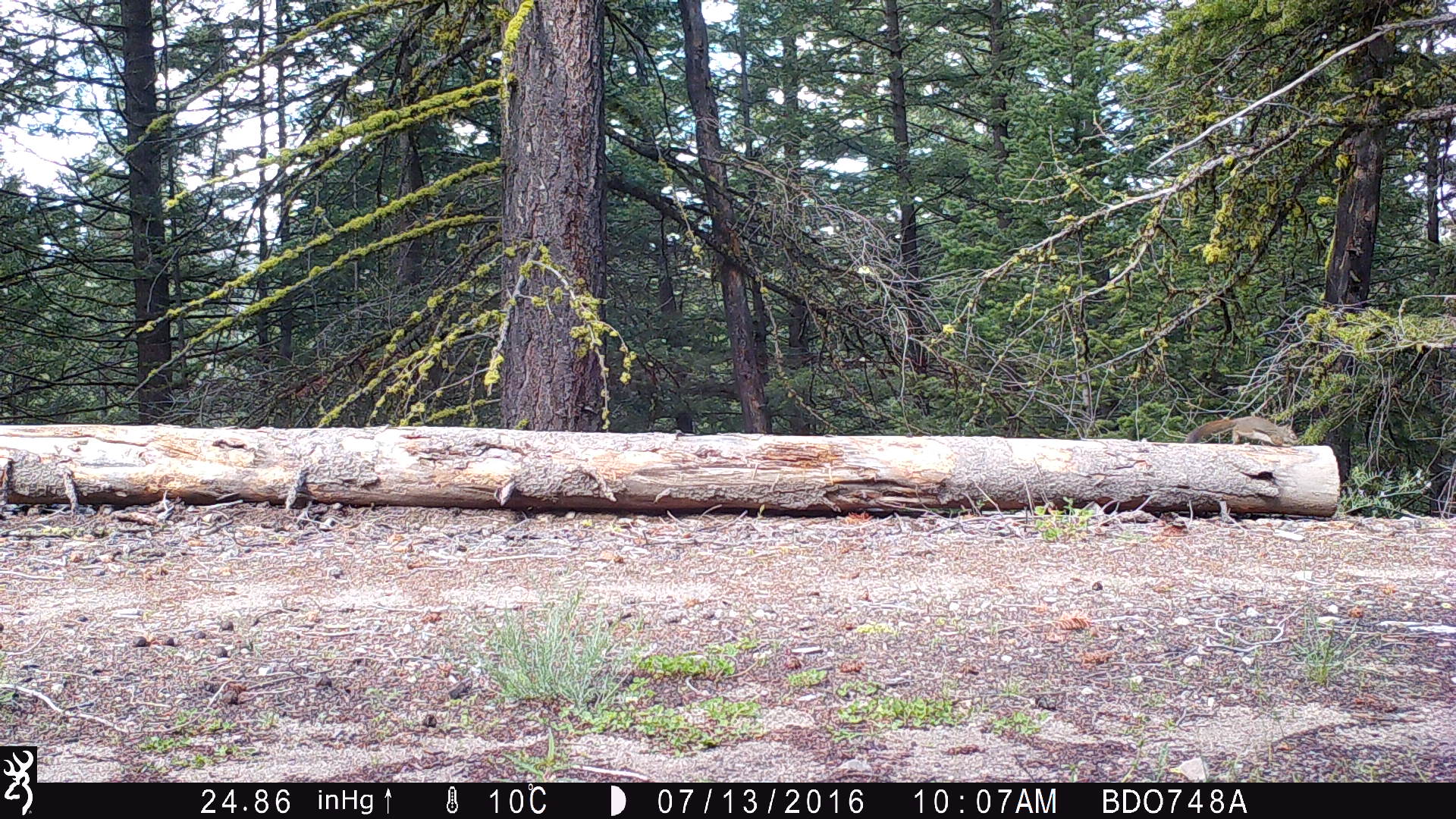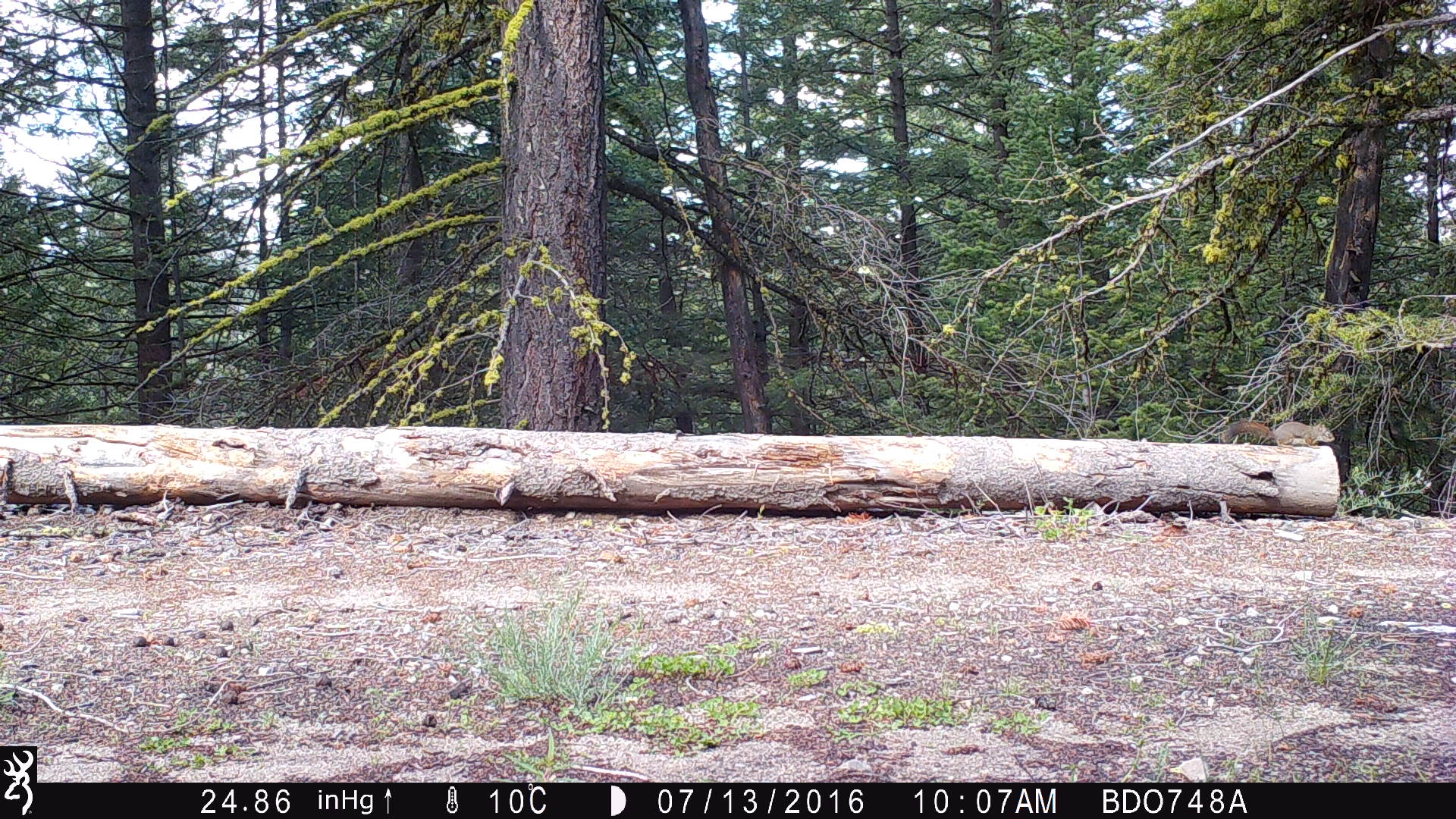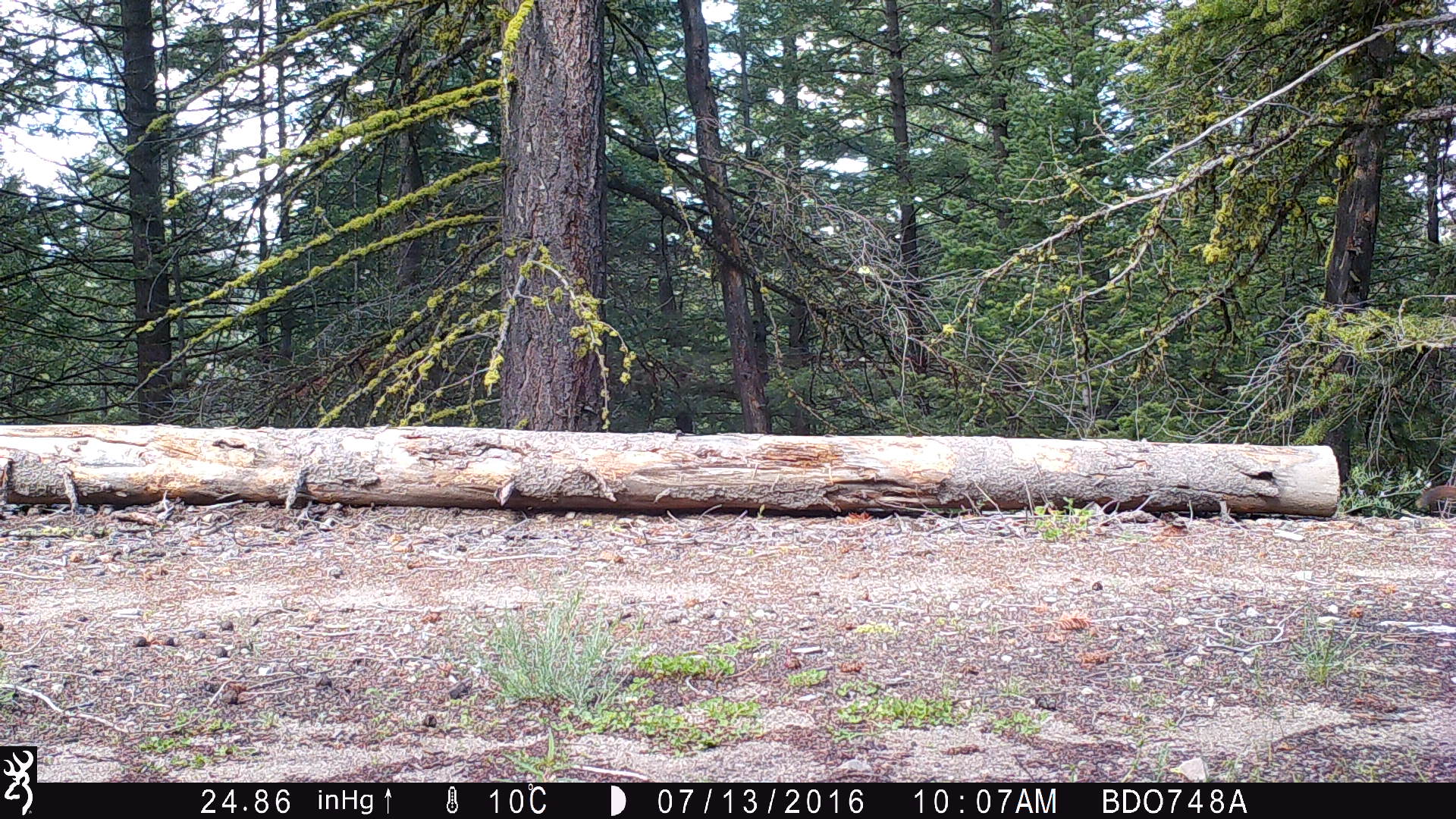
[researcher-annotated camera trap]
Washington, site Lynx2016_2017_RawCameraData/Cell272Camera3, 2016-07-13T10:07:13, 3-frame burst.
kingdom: Animalia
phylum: Chordata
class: Mammalia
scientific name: Mammalia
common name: small mammal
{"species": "small mammal (Mammalia)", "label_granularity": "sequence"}